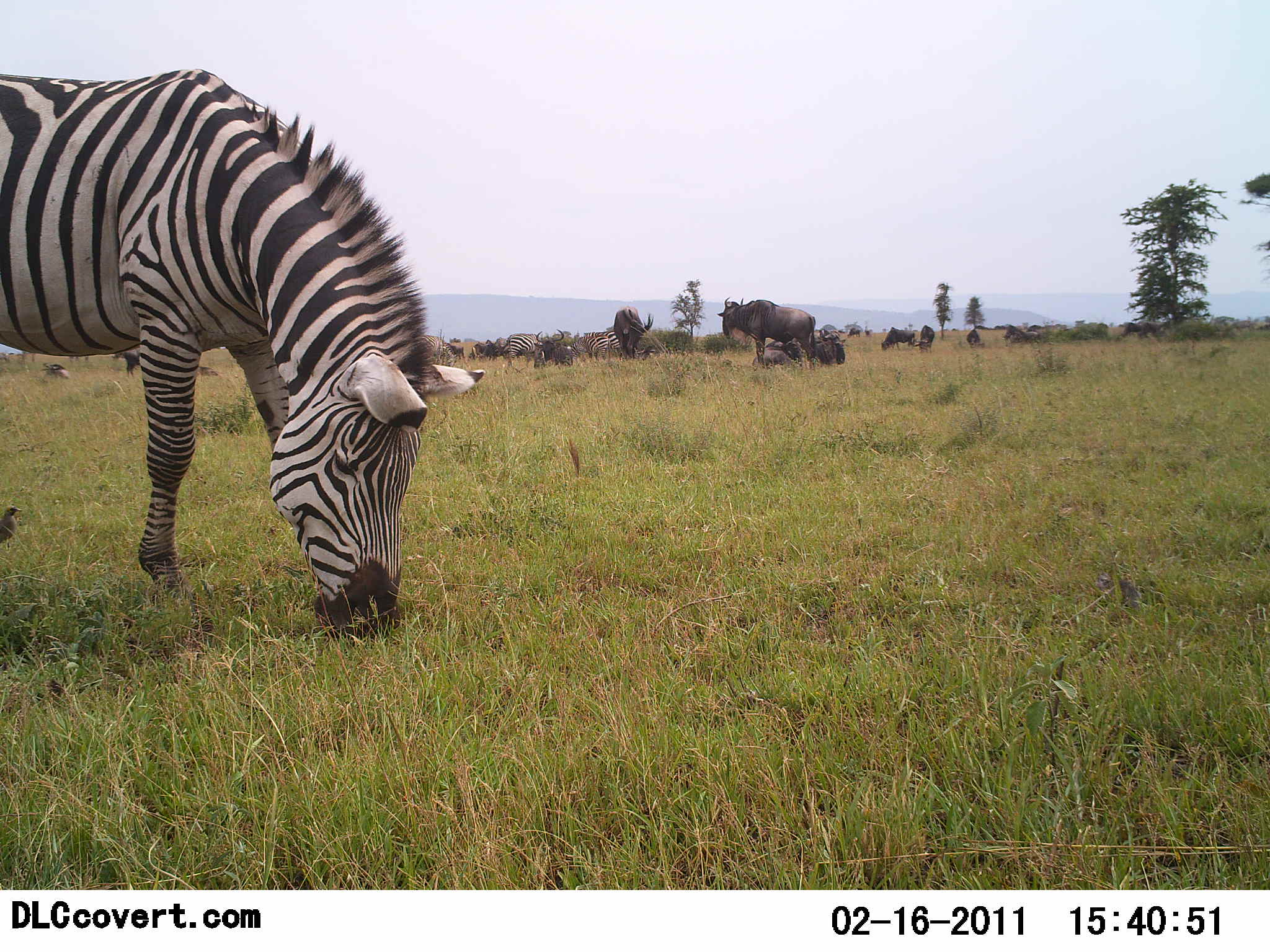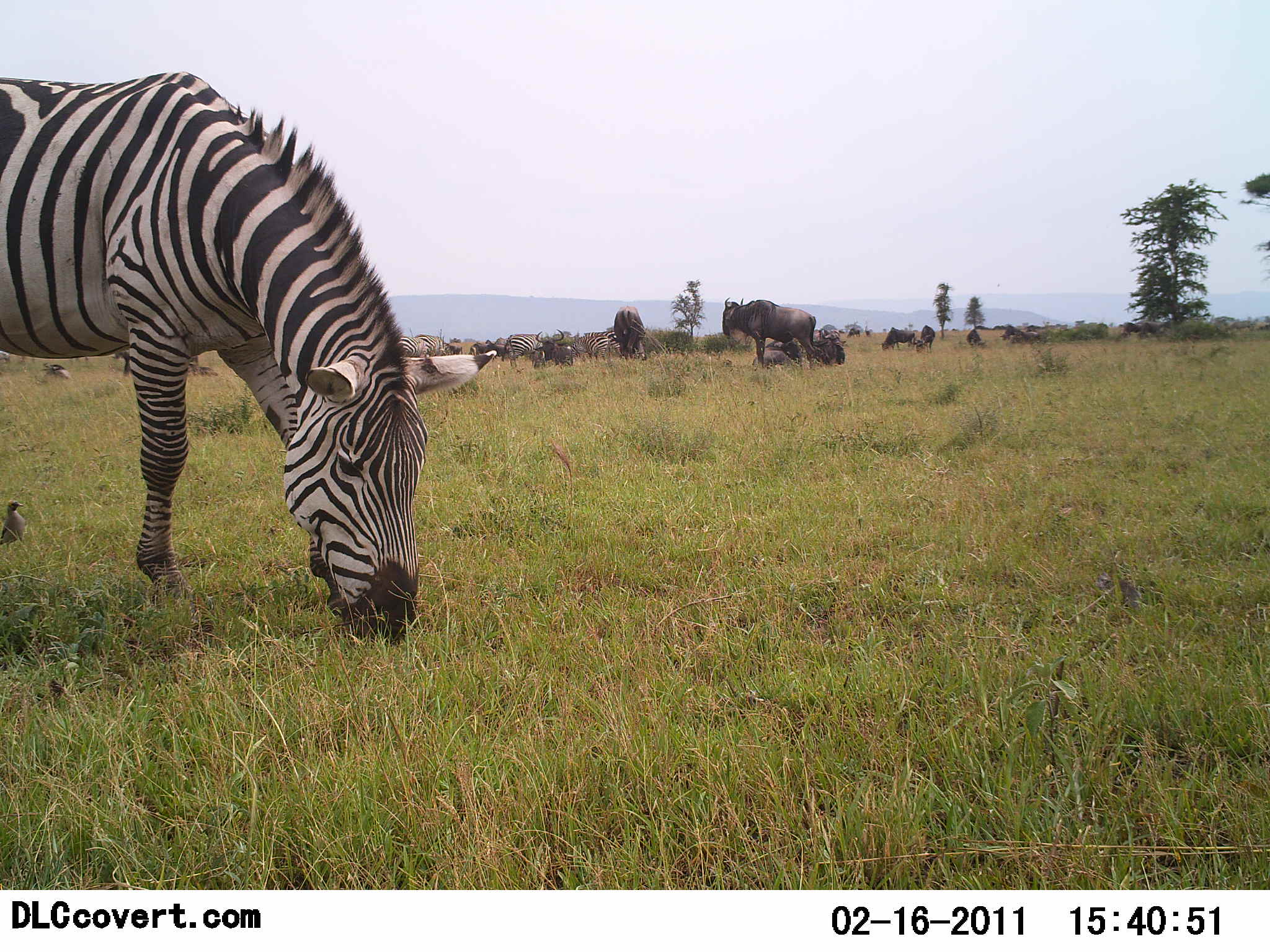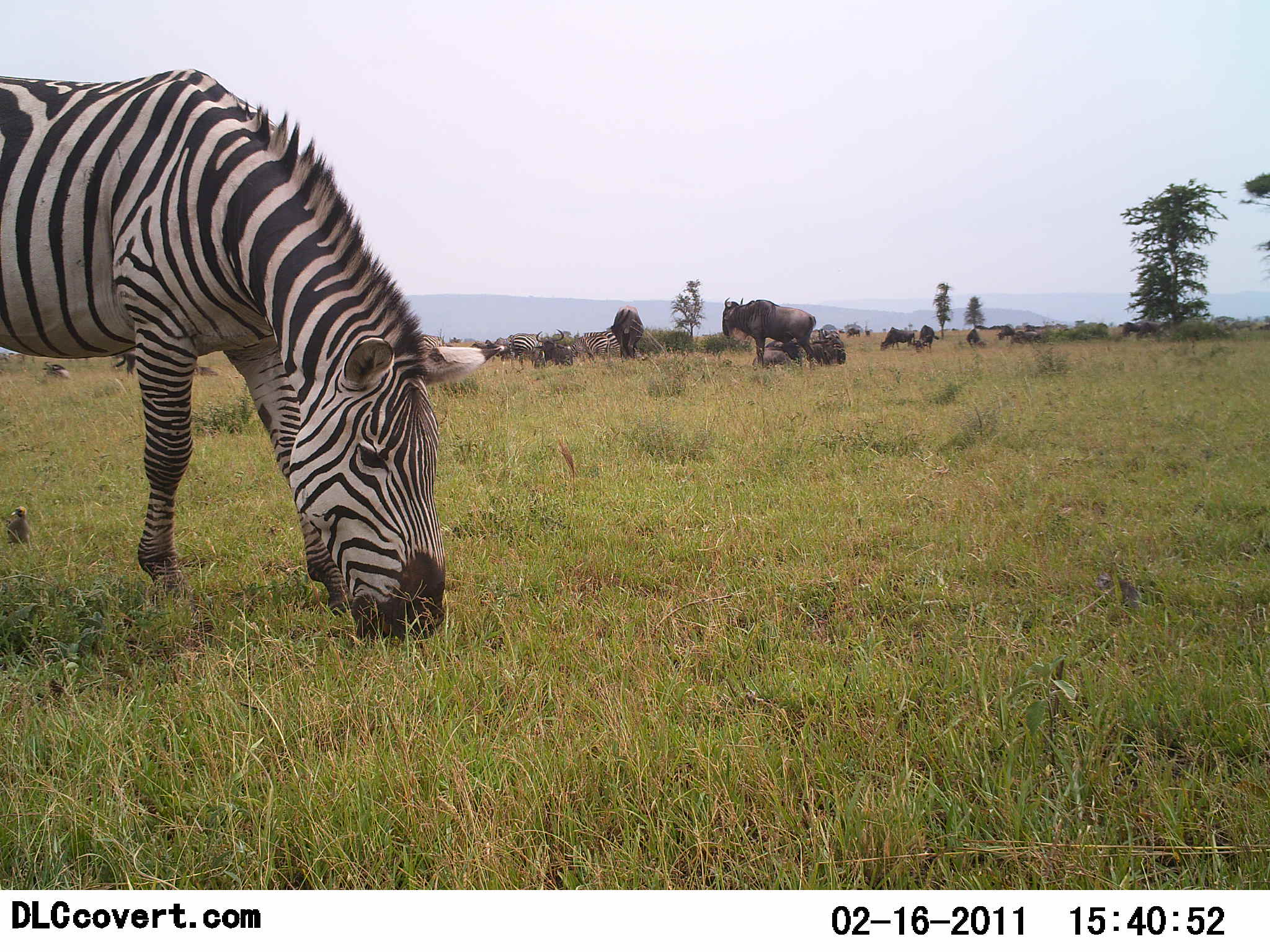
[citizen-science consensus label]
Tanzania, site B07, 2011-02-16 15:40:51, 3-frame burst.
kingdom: Animalia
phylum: Chordata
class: Mammalia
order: Artiodactyla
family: Bovidae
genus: Connochaetes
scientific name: Connochaetes taurinus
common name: blue wildebeest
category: wildebeest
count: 11-50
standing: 75%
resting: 42%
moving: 17%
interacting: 0%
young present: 0%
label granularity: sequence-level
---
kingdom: Animalia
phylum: Chordata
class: Mammalia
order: Perissodactyla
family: Equidae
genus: Equus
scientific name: Equus quagga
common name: plains zebra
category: zebra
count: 3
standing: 33%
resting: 0%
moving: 0%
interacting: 0%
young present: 0%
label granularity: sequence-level